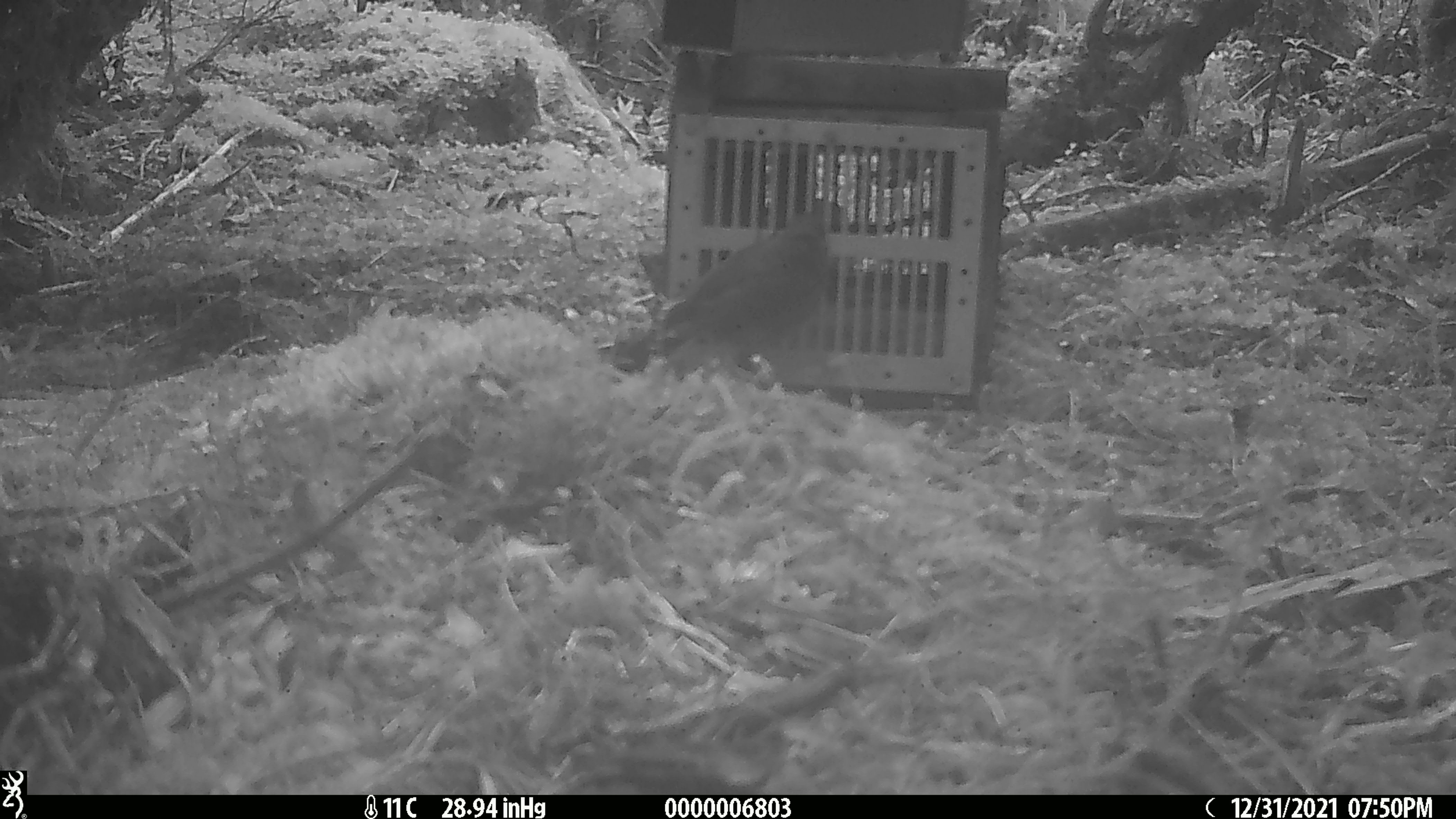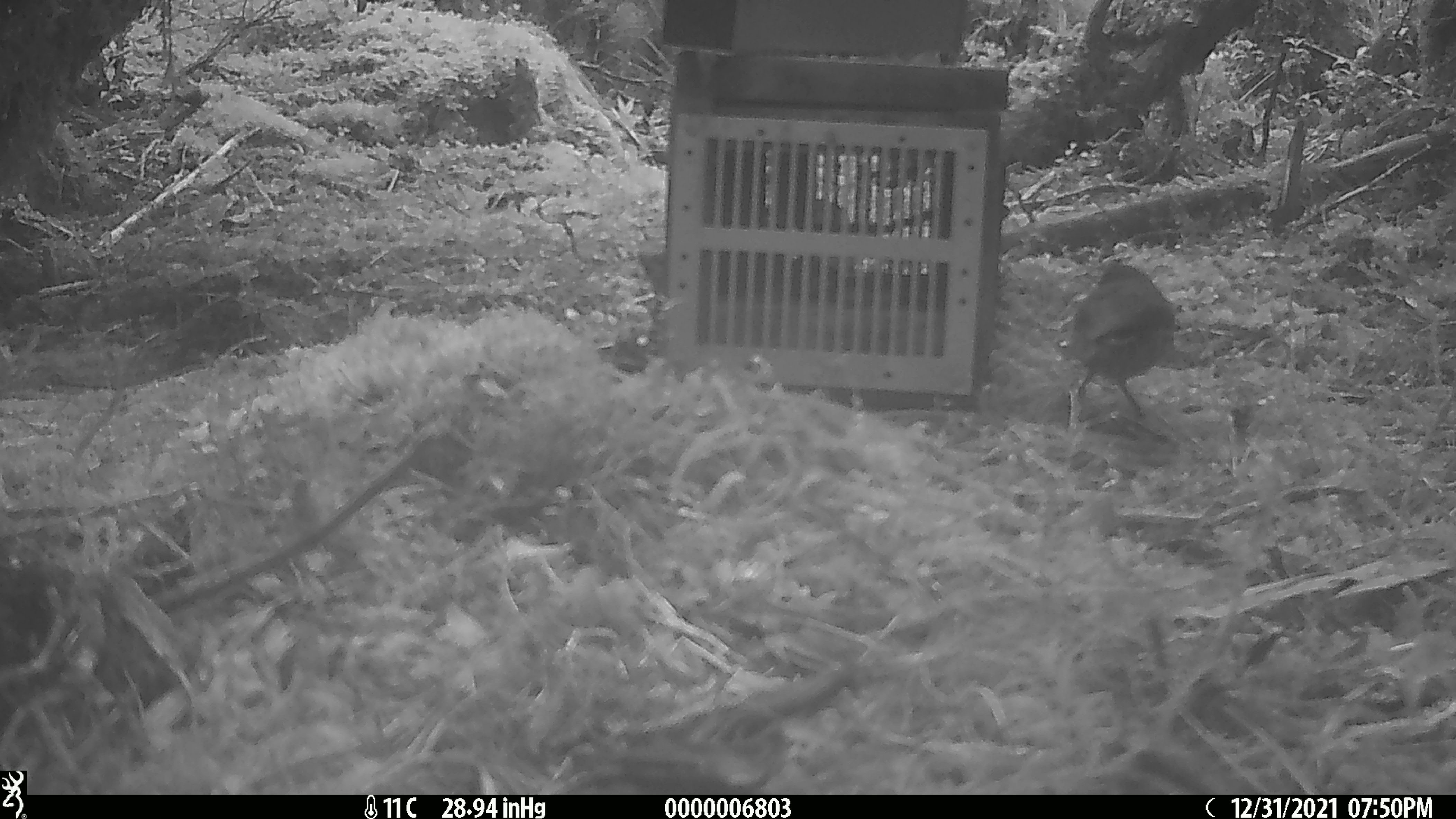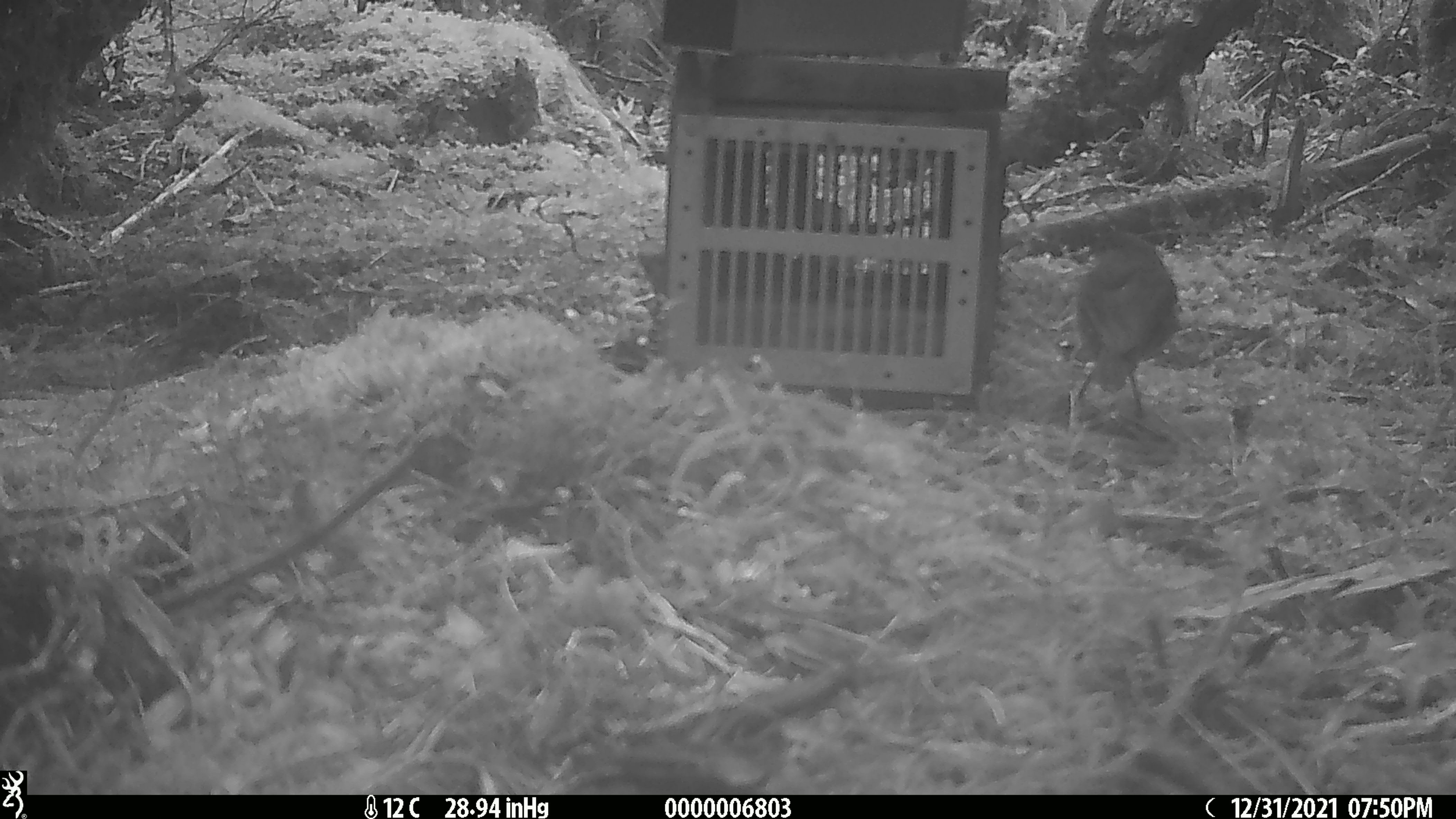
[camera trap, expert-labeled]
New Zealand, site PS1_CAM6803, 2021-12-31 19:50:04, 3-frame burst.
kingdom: Animalia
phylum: Chordata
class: Aves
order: Passeriformes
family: Petroicidae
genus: Petroica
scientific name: Petroica australis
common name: new zealand robin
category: robin